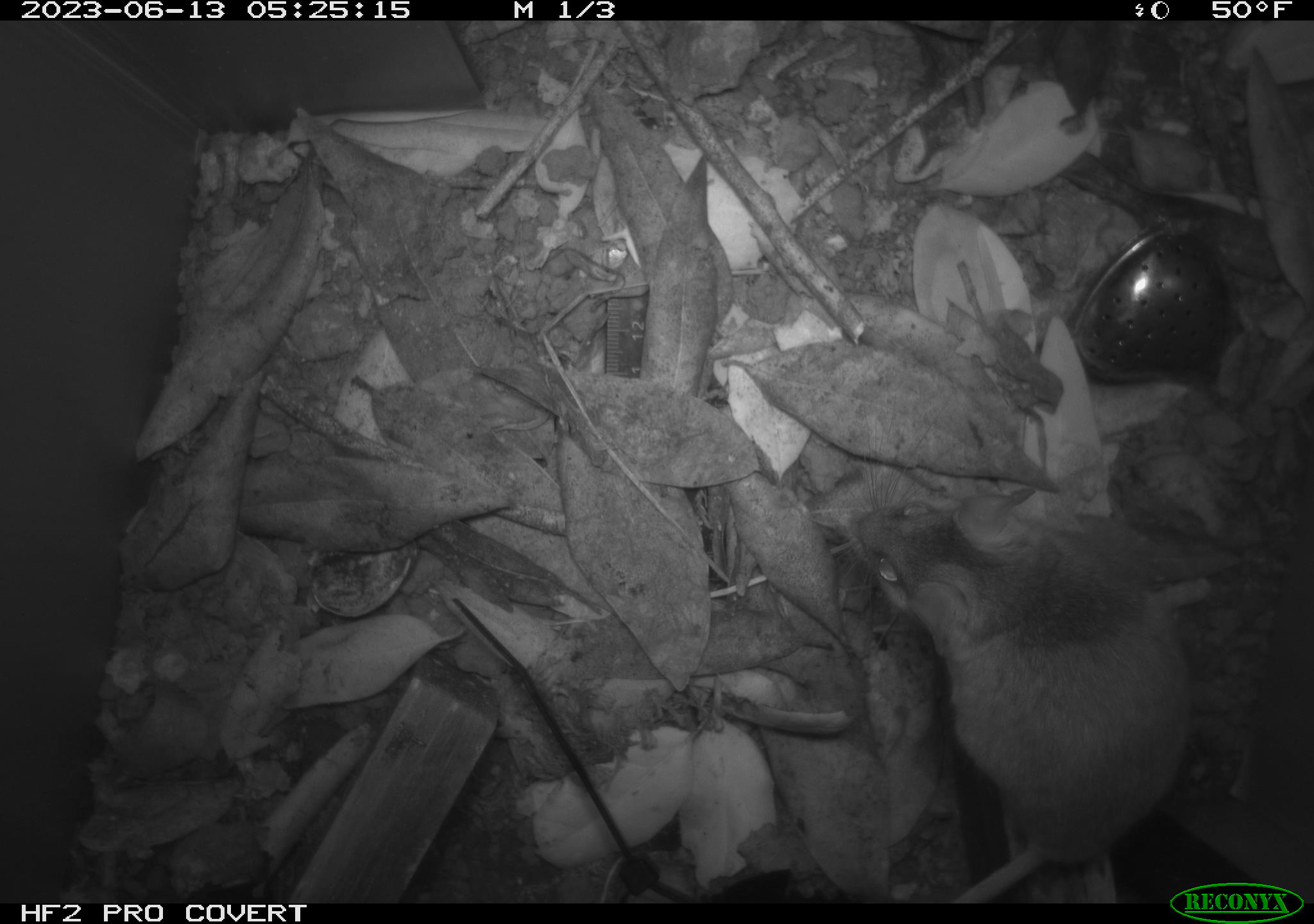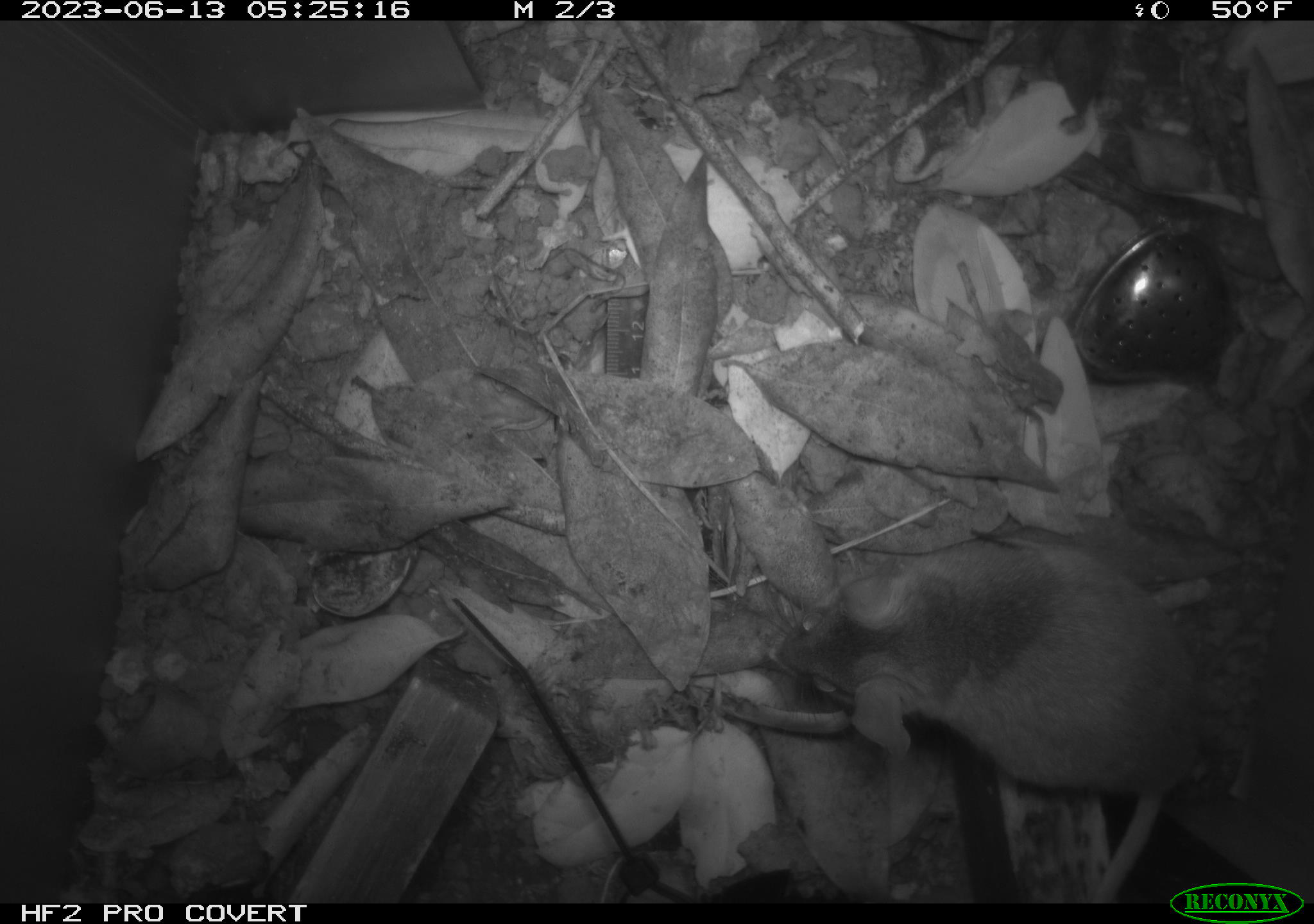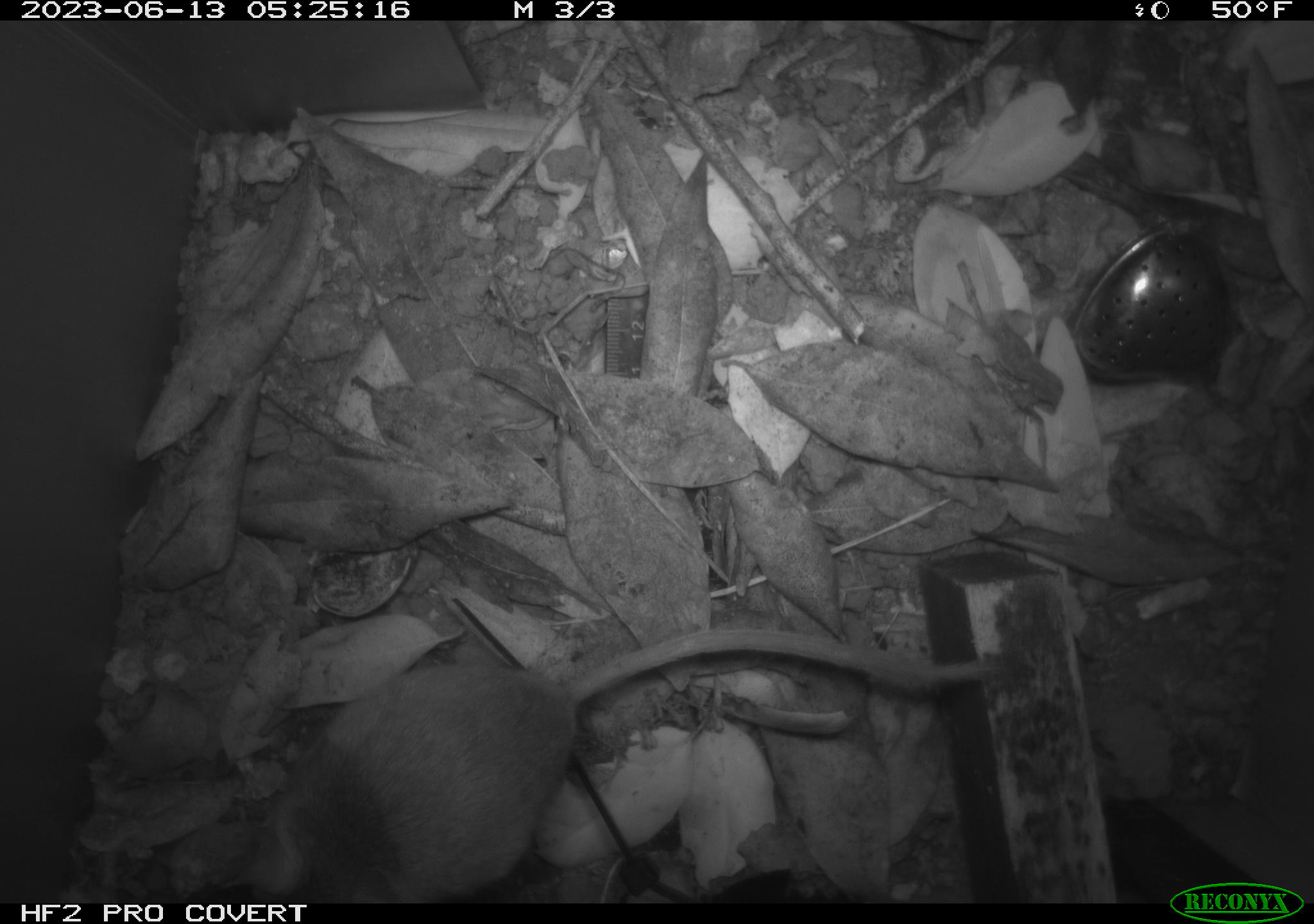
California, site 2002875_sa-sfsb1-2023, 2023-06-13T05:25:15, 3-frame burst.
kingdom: Animalia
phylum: Chordata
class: Mammalia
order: Rodentia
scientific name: Rodentia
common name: mouse species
Mouse species (Rodentia).